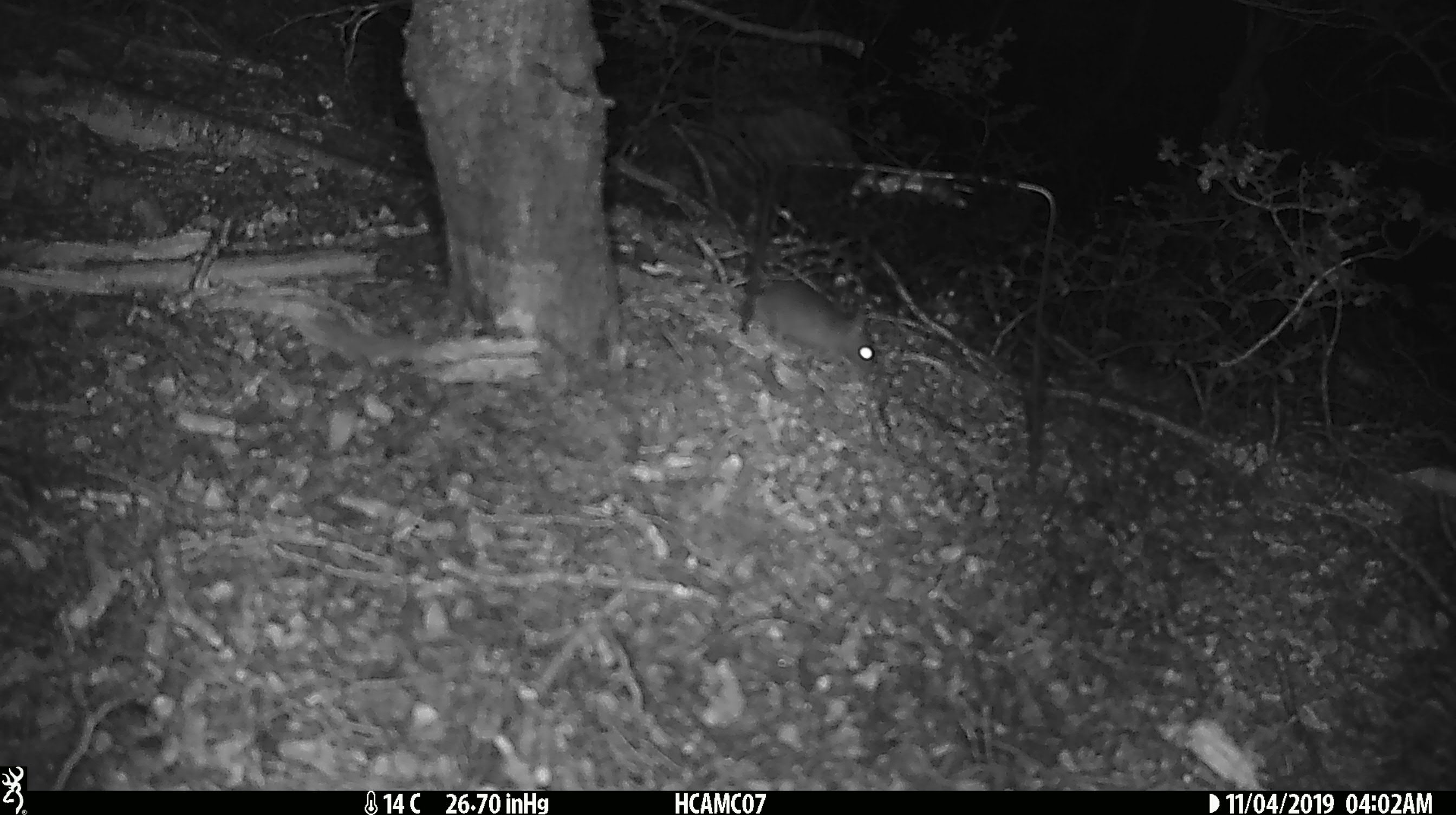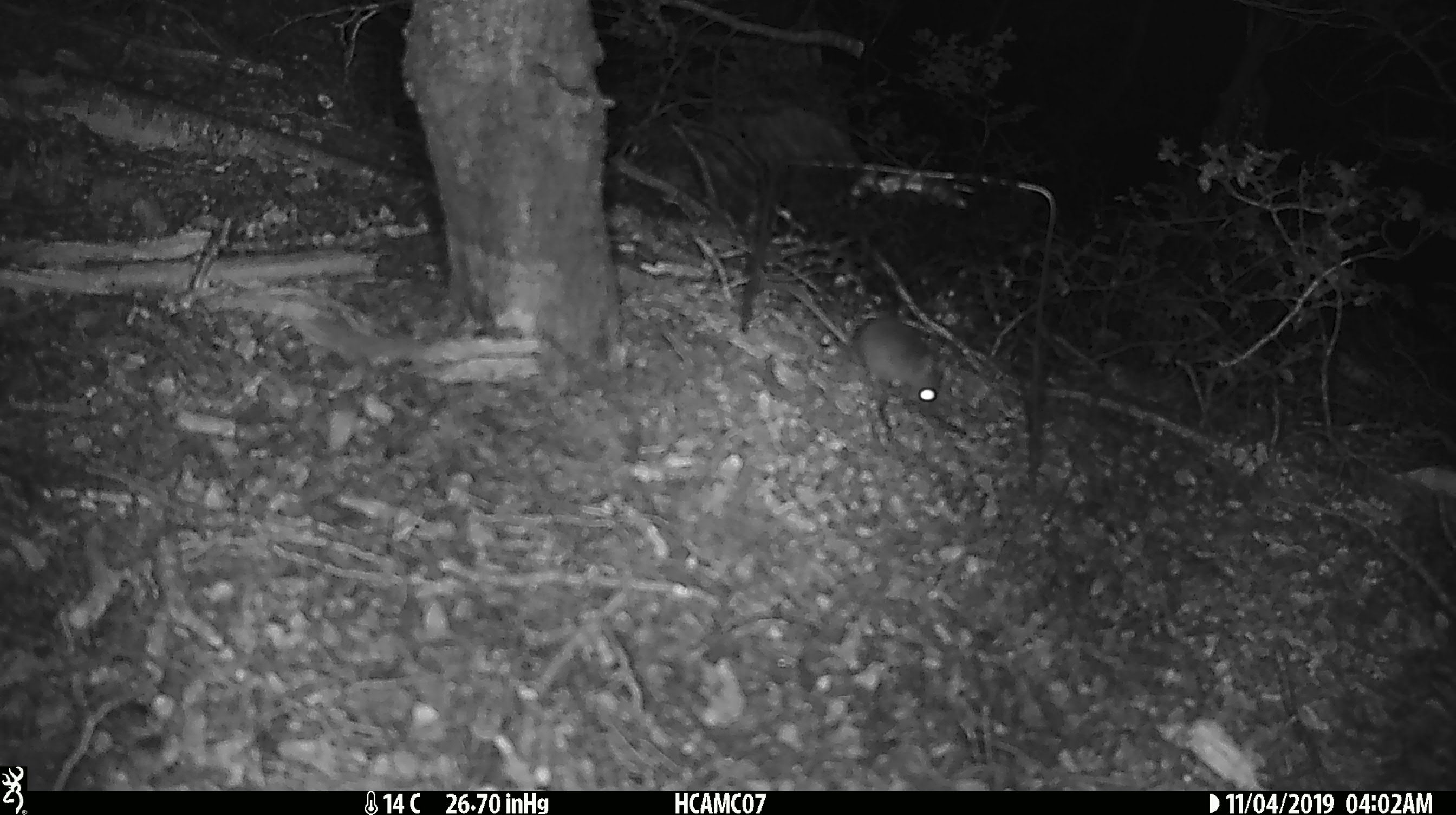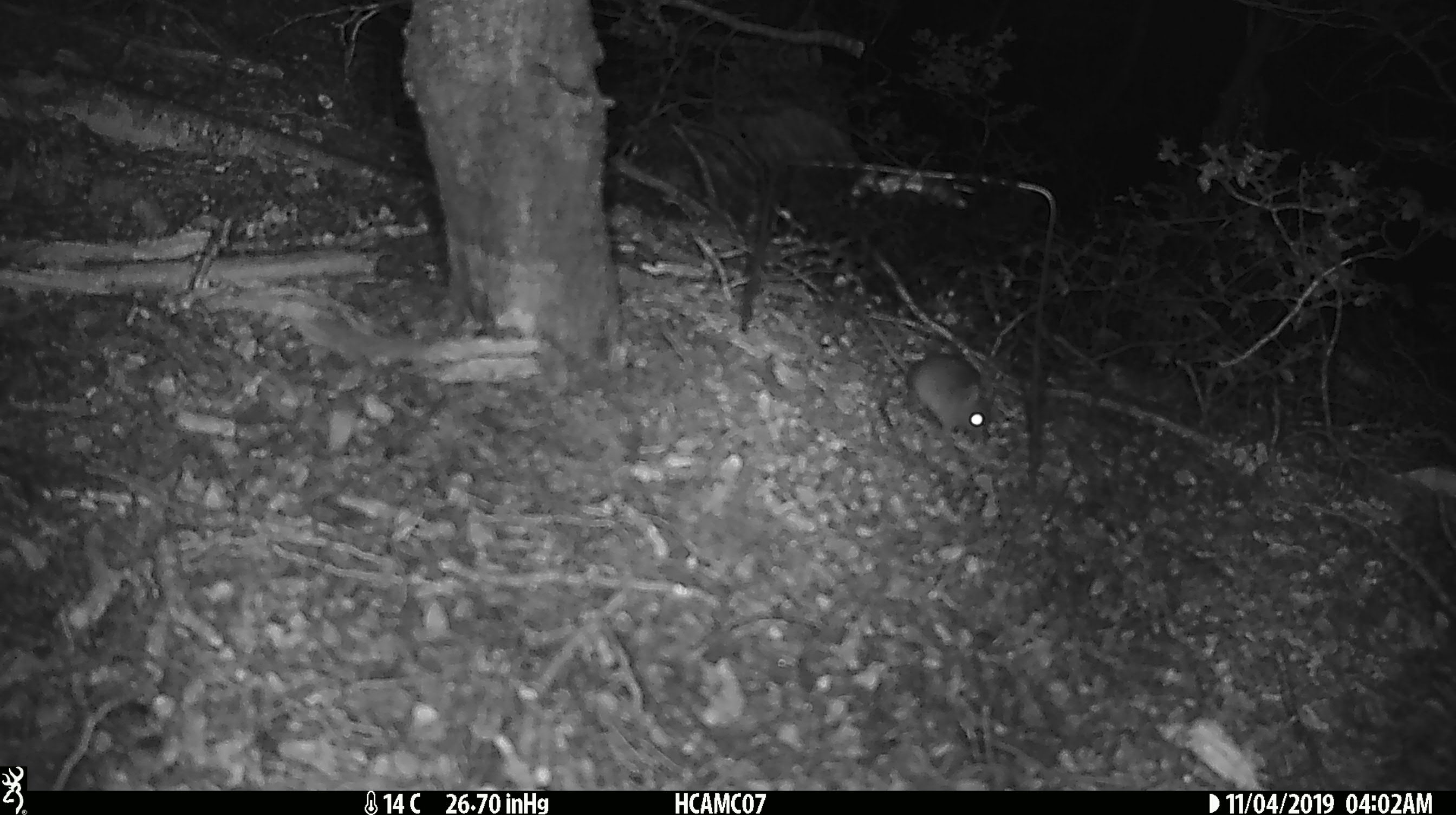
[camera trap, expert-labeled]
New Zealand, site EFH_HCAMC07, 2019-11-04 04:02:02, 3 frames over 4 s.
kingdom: Animalia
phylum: Chordata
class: Mammalia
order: Rodentia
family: Muridae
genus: Mus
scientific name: Mus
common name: mouse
Mouse (Mus).